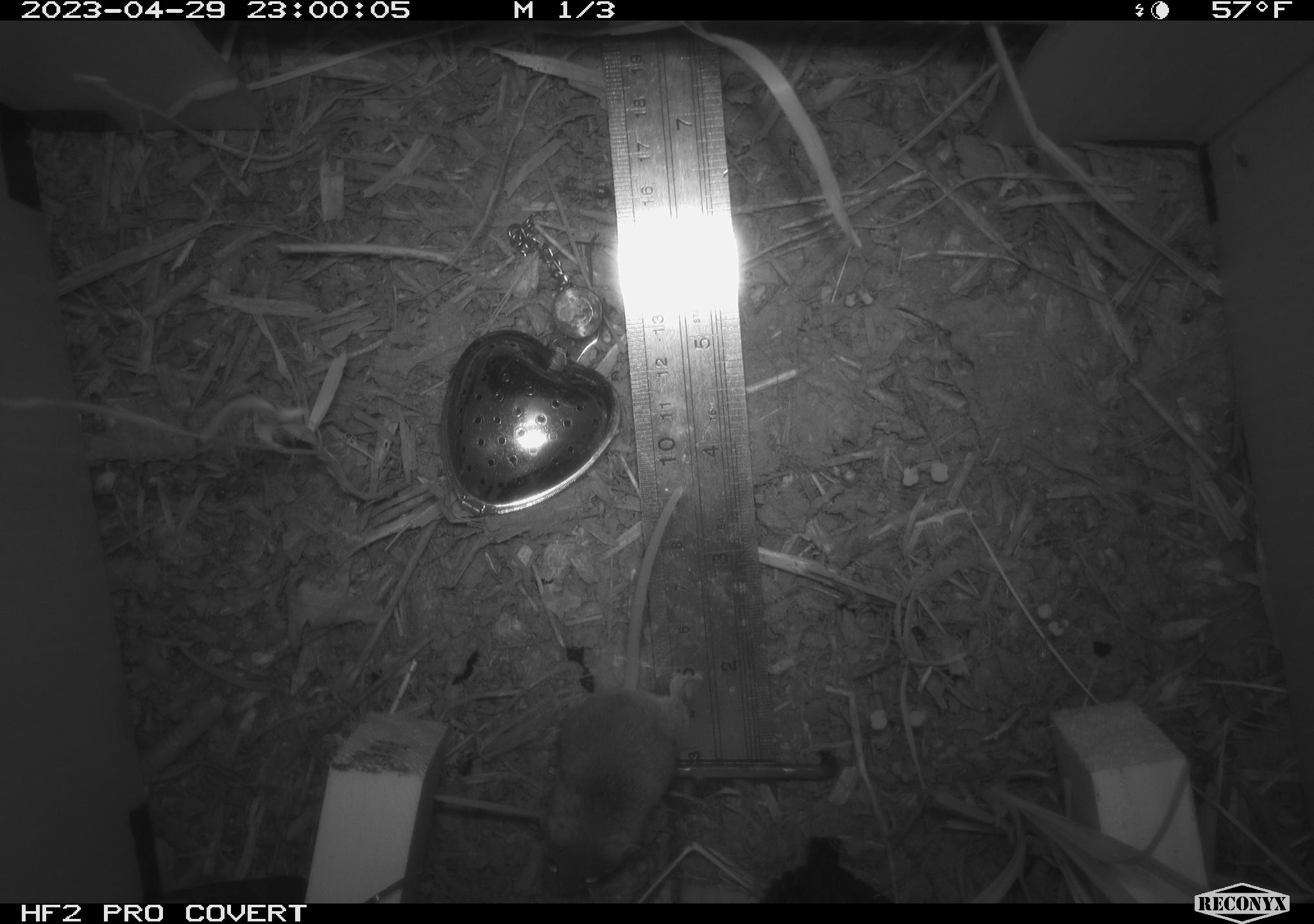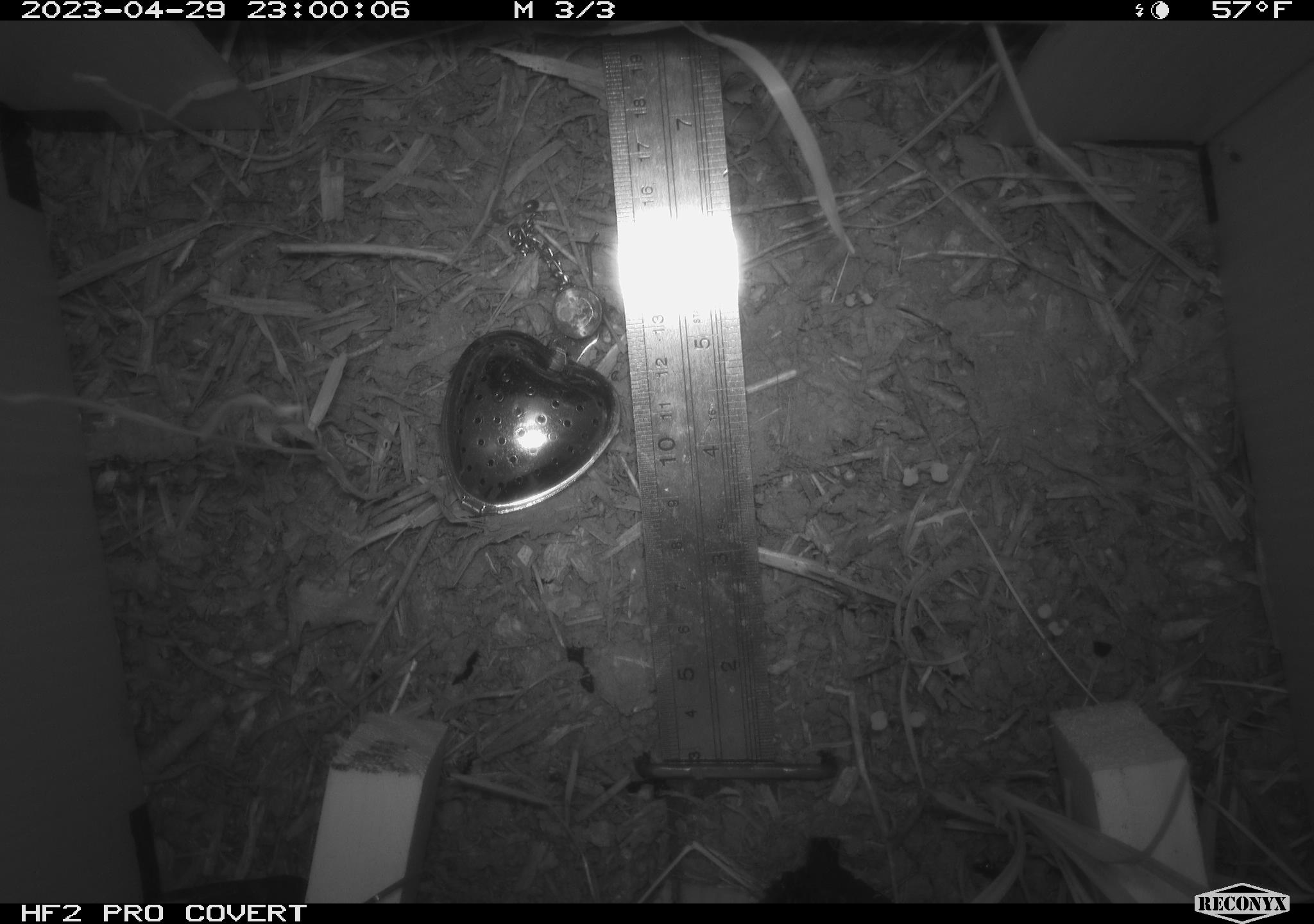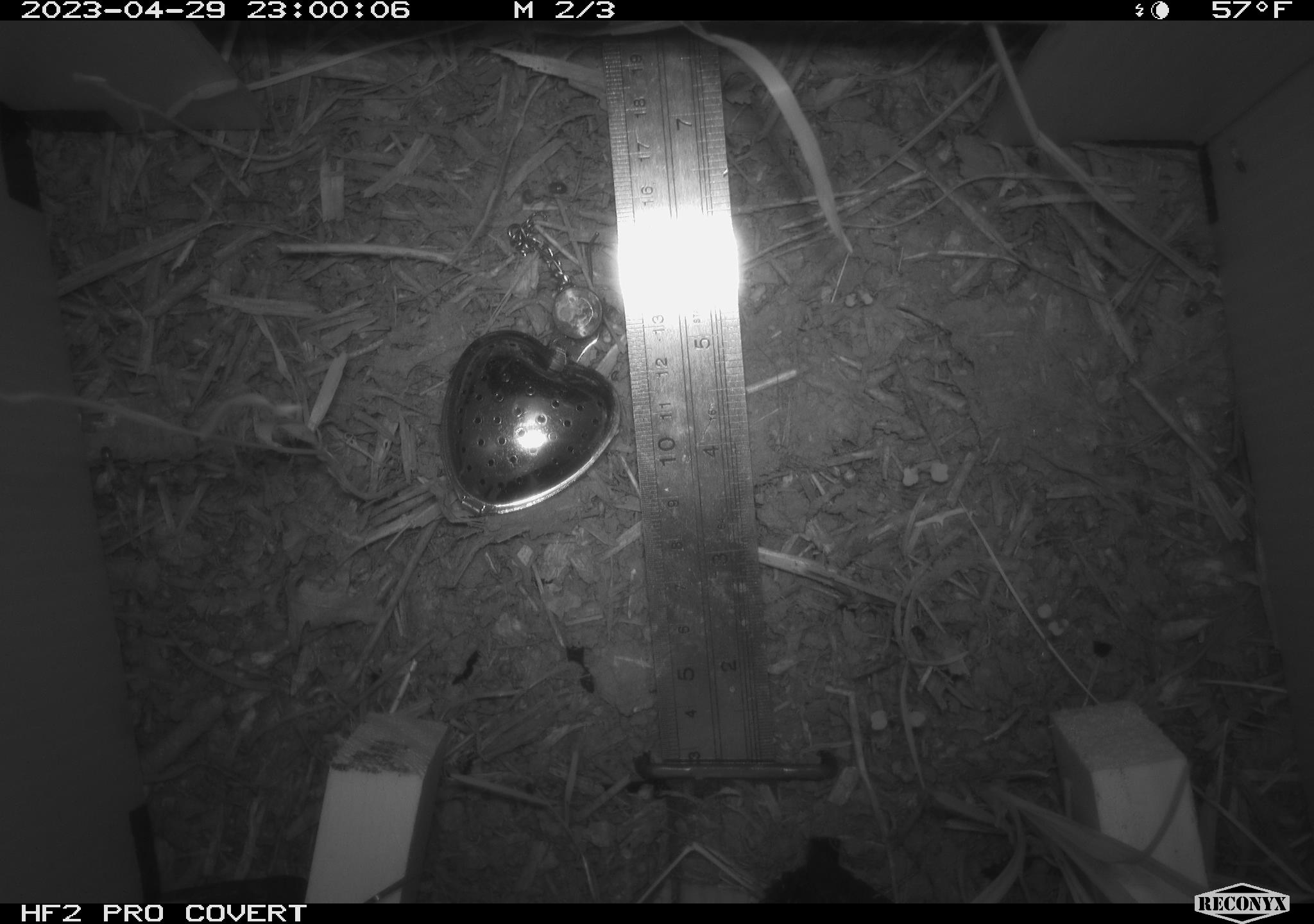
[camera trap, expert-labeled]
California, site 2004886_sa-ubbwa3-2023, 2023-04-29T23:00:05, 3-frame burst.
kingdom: Animalia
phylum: Chordata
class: Mammalia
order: Rodentia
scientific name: Rodentia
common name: mouse species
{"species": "mouse species (Rodentia)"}